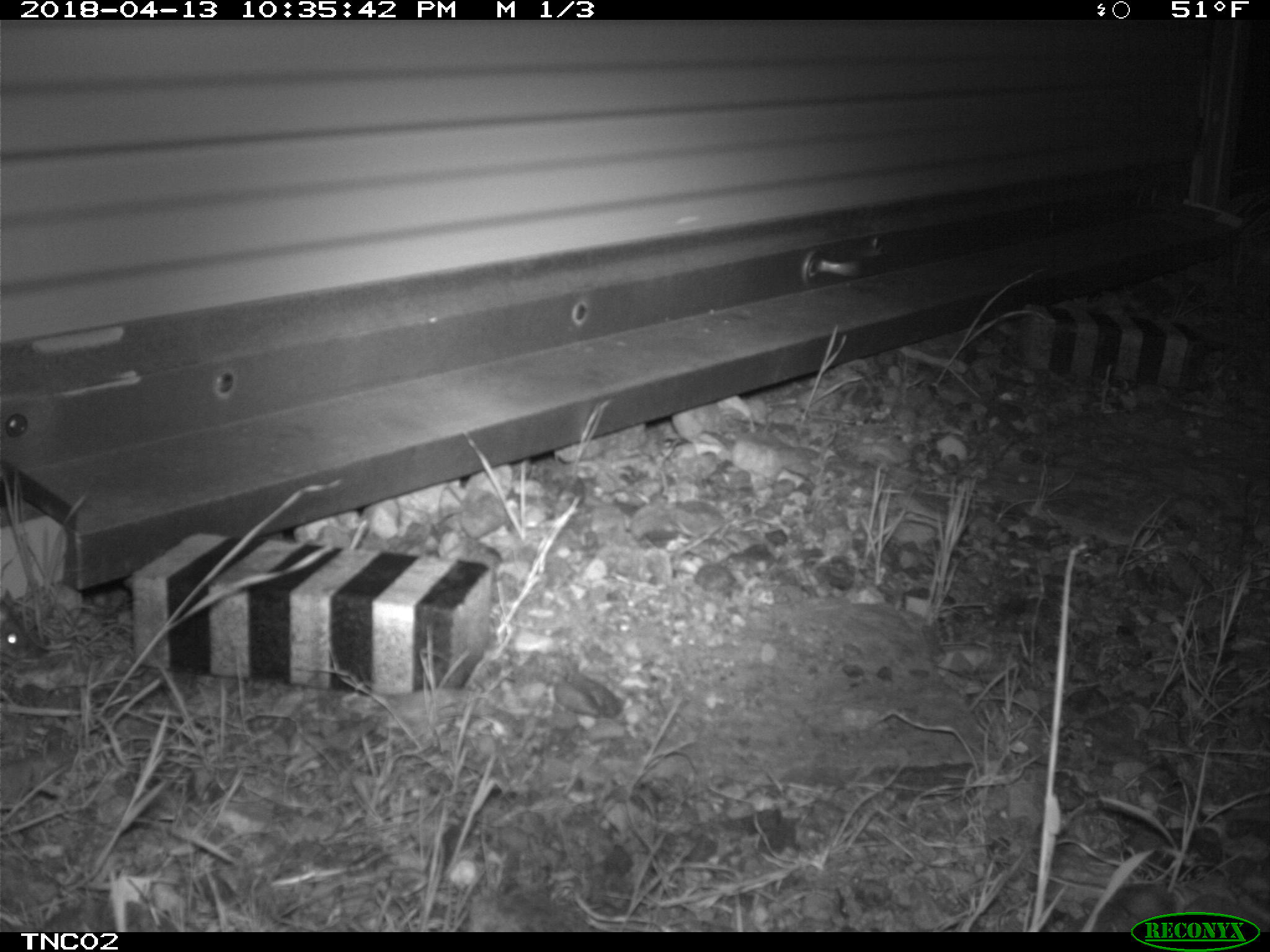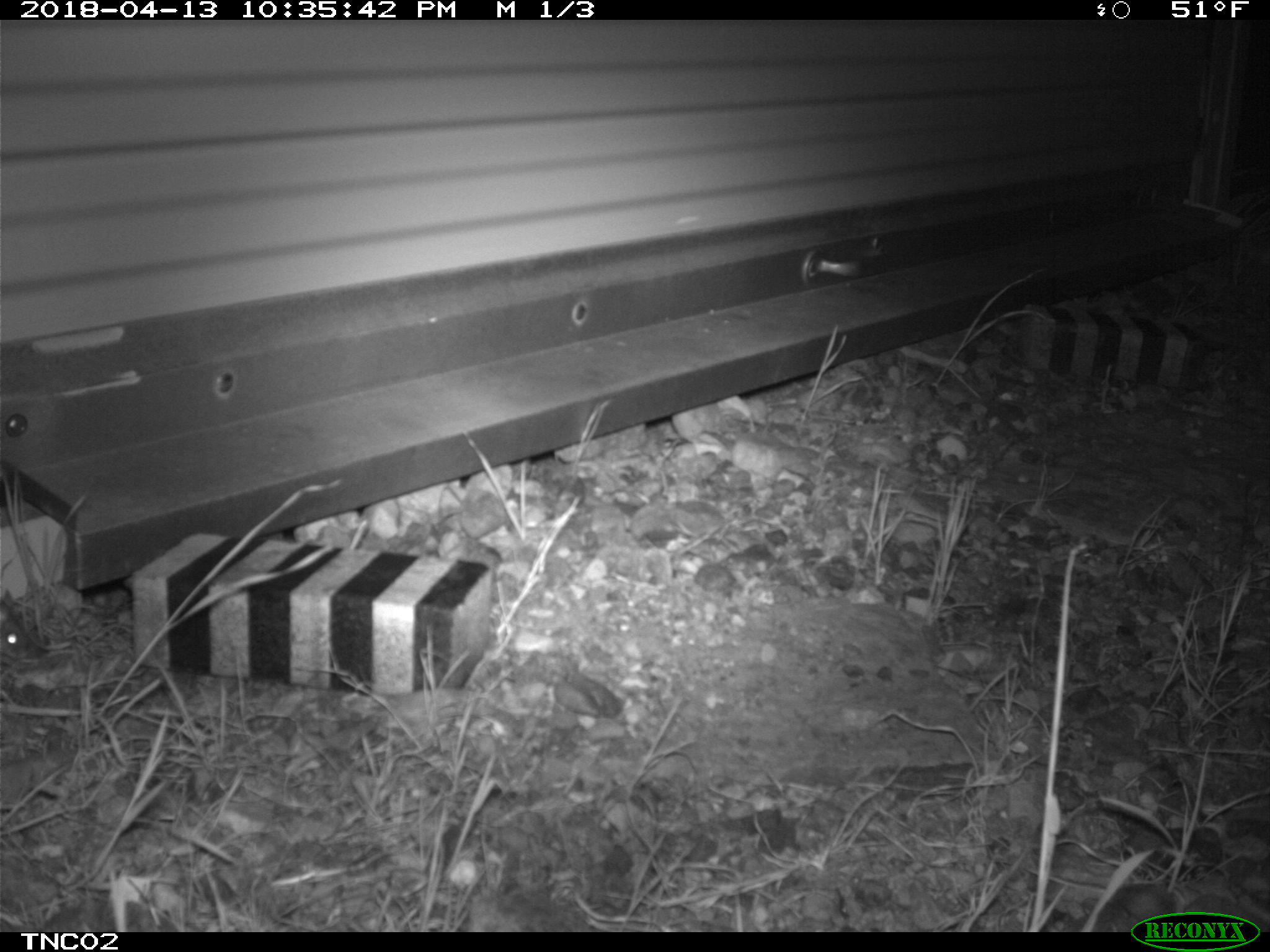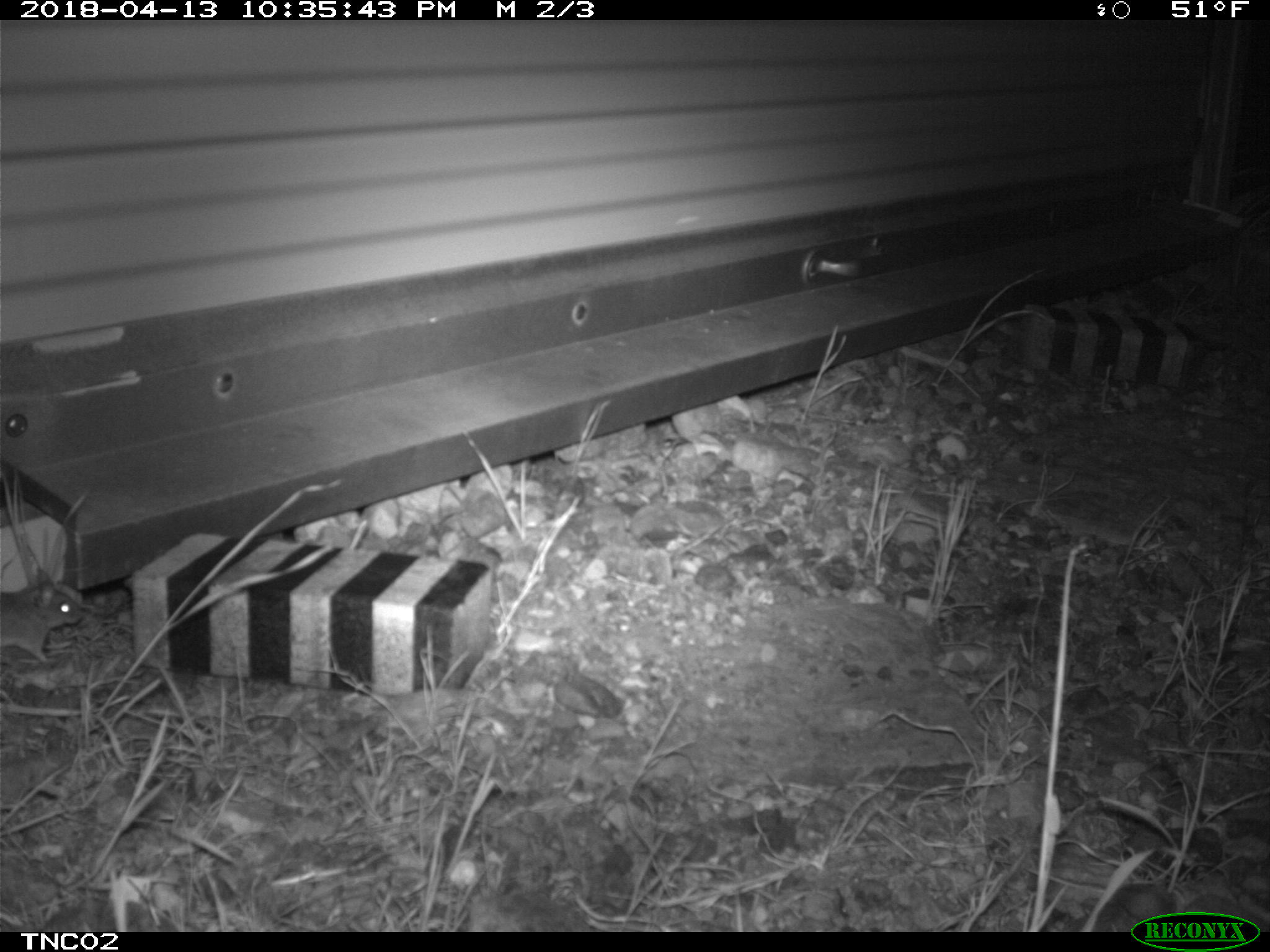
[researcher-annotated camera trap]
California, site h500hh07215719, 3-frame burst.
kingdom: Animalia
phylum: Chordata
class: Mammalia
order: Rodentia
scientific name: Rodentia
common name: rodent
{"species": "rodent (Rodentia)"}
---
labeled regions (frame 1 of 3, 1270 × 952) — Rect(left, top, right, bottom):
rodent: Rect(0, 590, 29, 661)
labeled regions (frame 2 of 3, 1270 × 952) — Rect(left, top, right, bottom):
rodent: Rect(0, 589, 30, 660)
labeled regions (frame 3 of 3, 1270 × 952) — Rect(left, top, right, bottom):
rodent: Rect(0, 566, 82, 664)